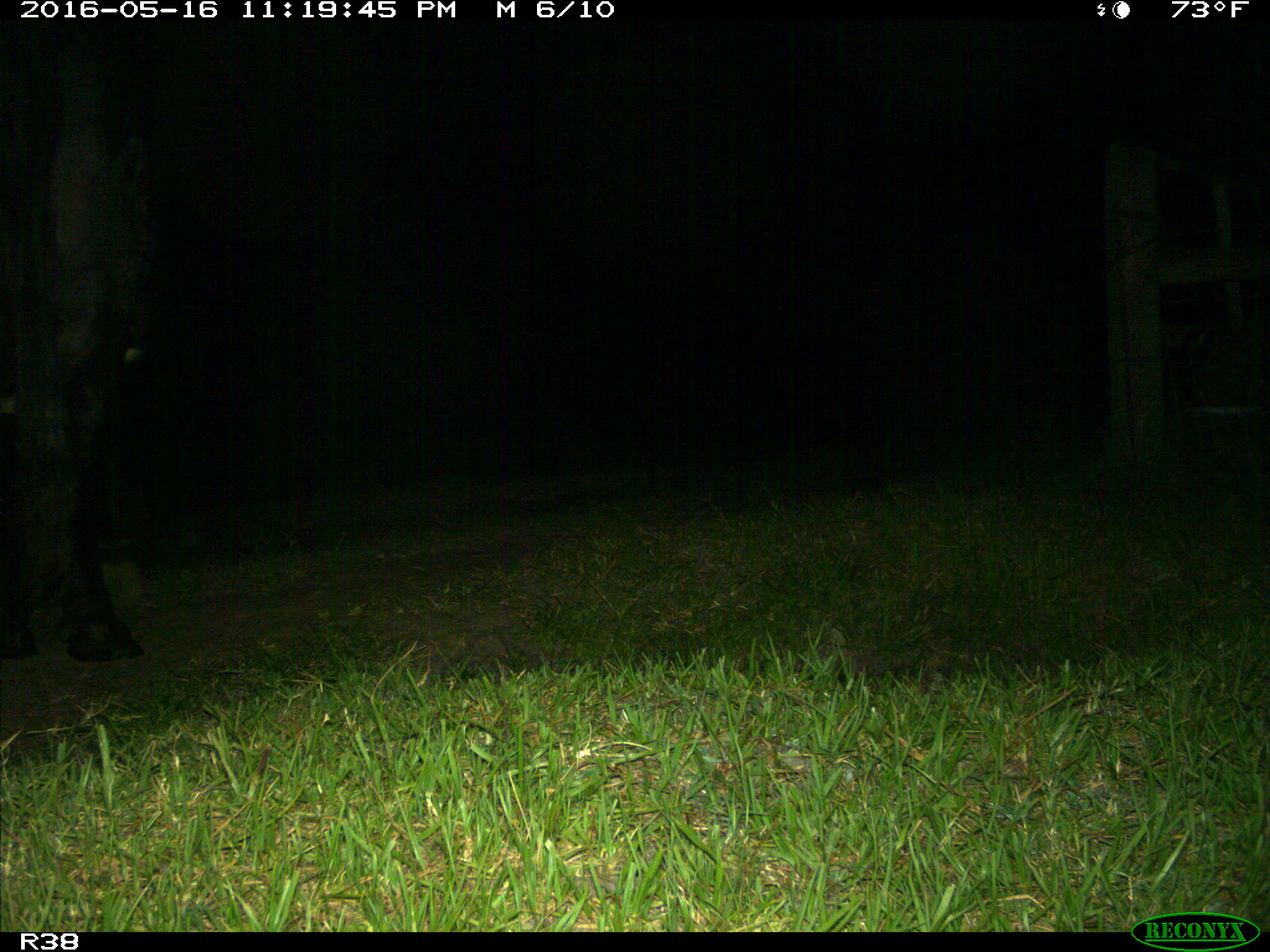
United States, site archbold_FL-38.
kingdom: Animalia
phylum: Chordata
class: Mammalia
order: Artiodactyla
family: Bovidae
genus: Bos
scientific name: Bos taurus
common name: domestic cow